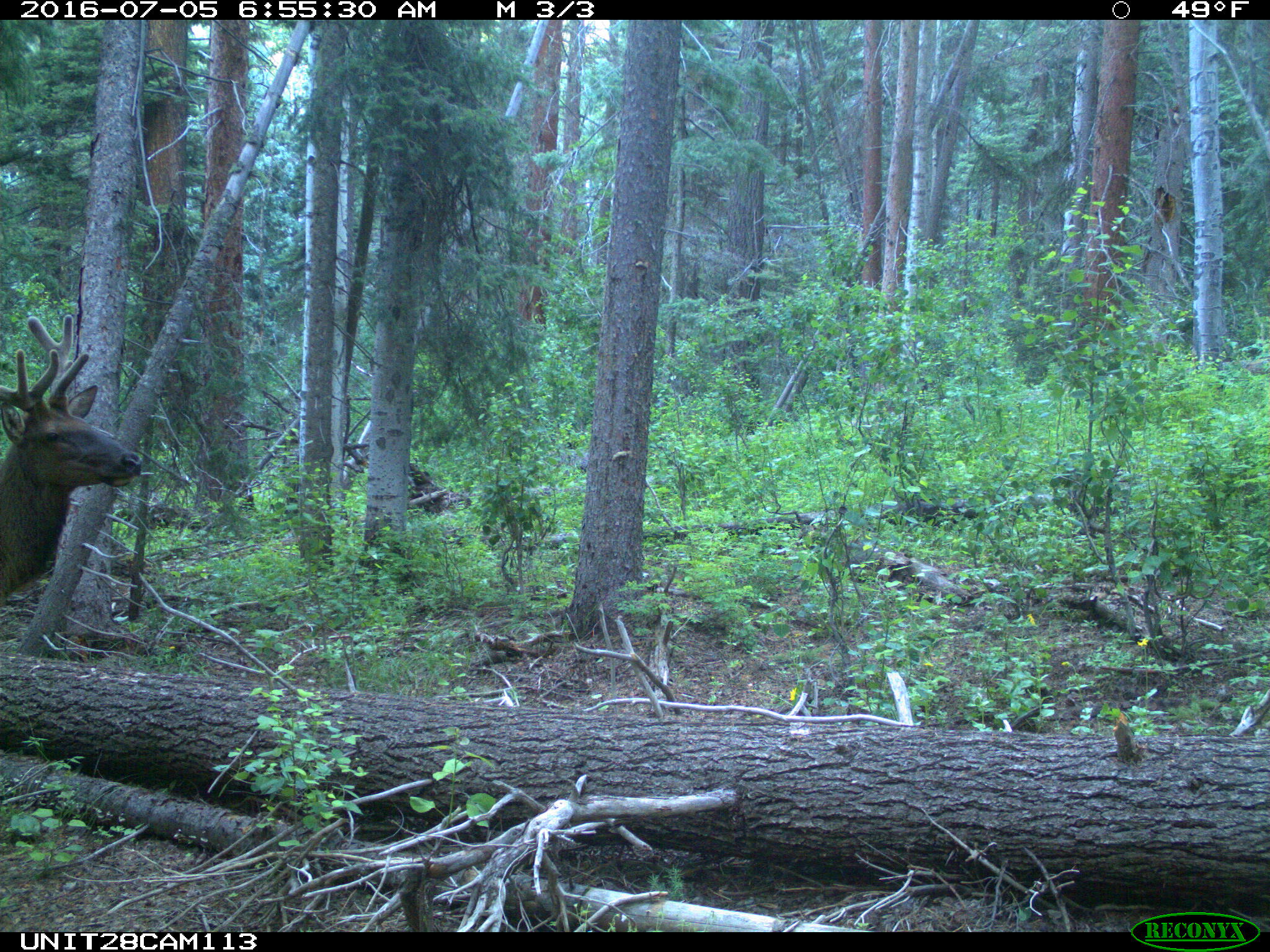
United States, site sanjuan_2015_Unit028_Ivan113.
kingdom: Animalia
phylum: Chordata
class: Mammalia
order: Artiodactyla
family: Cervidae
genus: Cervus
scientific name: Cervus elaphus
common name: red deer